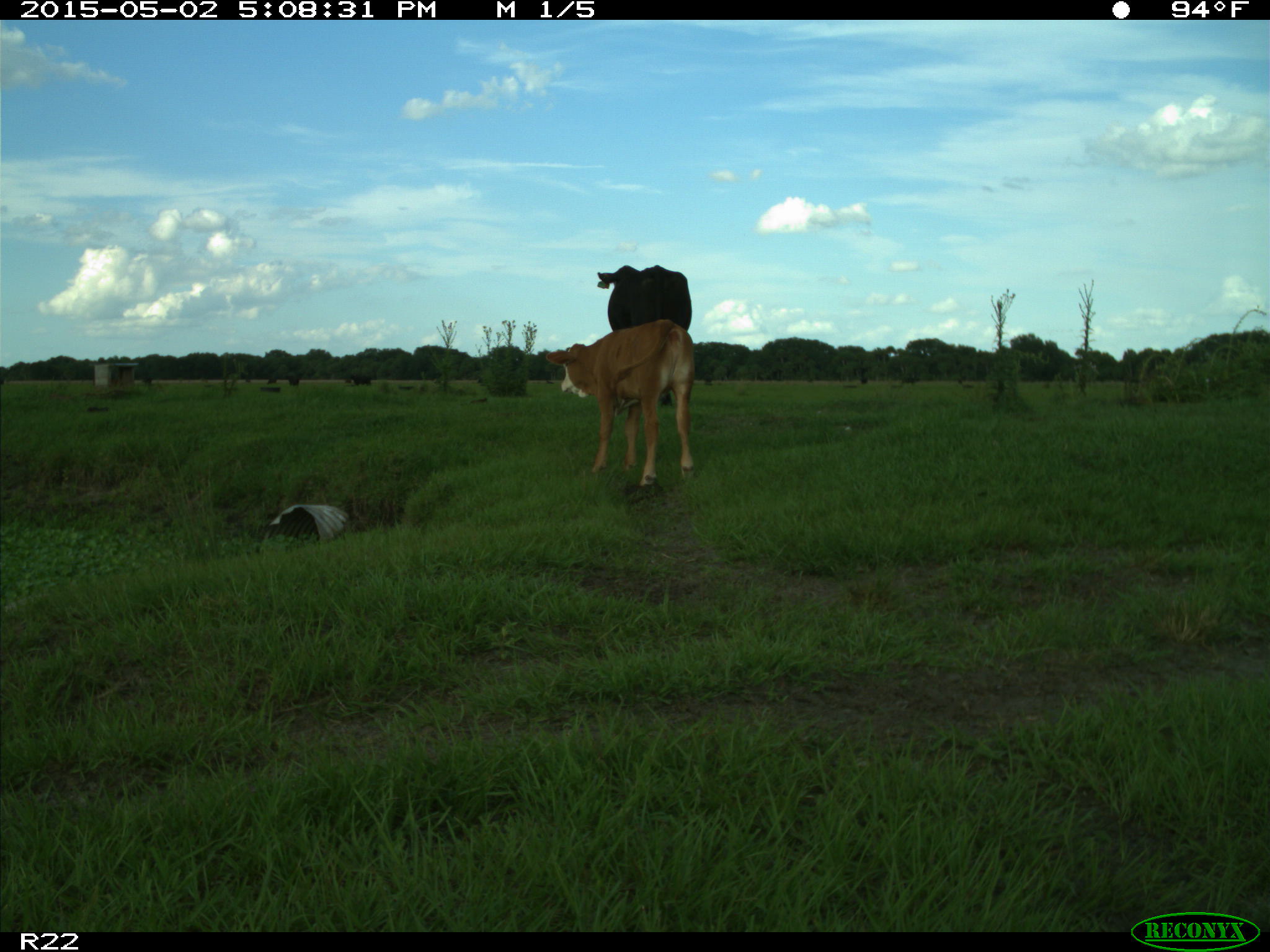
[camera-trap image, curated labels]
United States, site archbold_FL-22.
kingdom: Animalia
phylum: Chordata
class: Mammalia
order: Artiodactyla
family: Bovidae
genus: Bos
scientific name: Bos taurus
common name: domestic cow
Bos taurus (domestic cow).